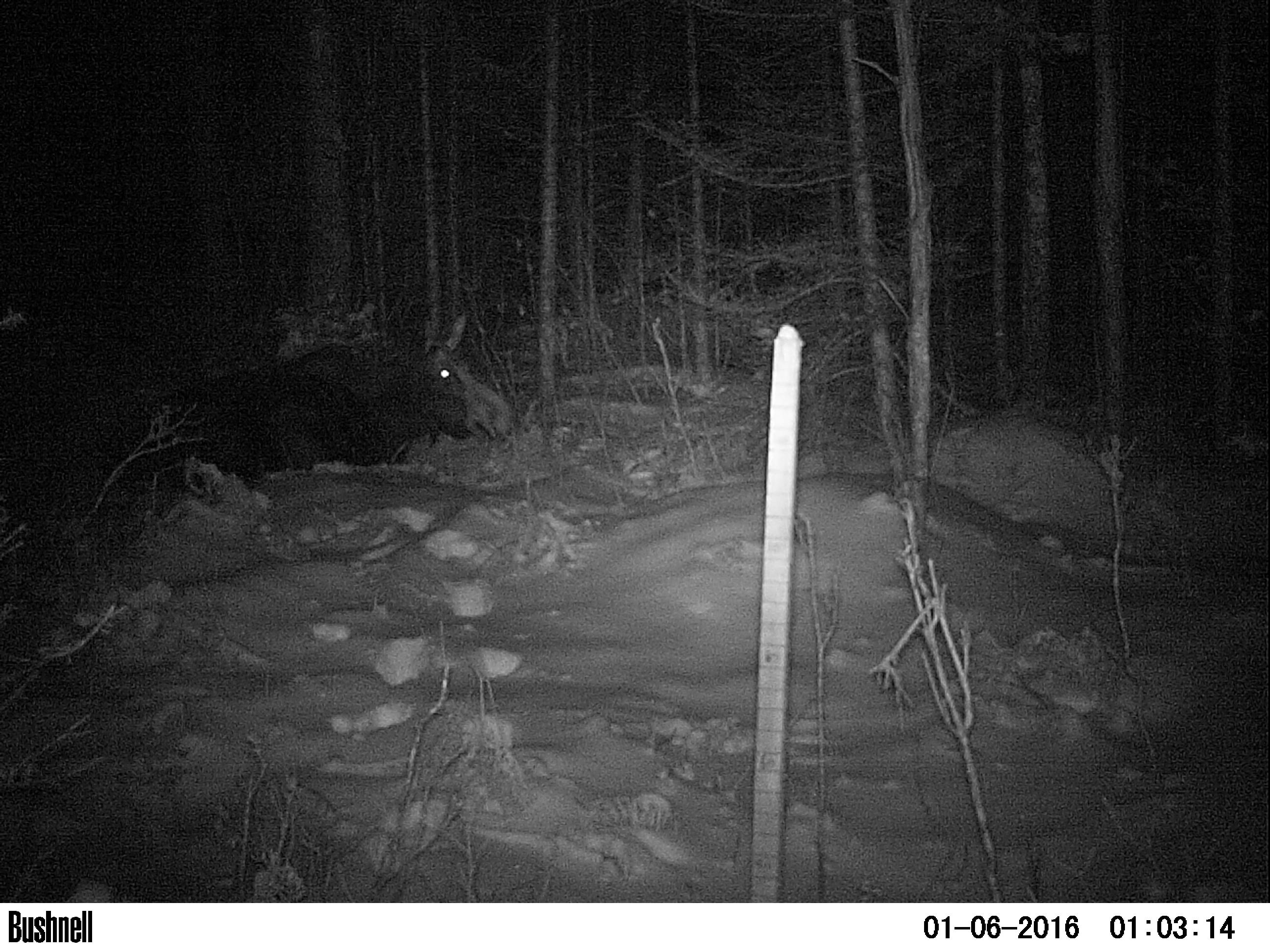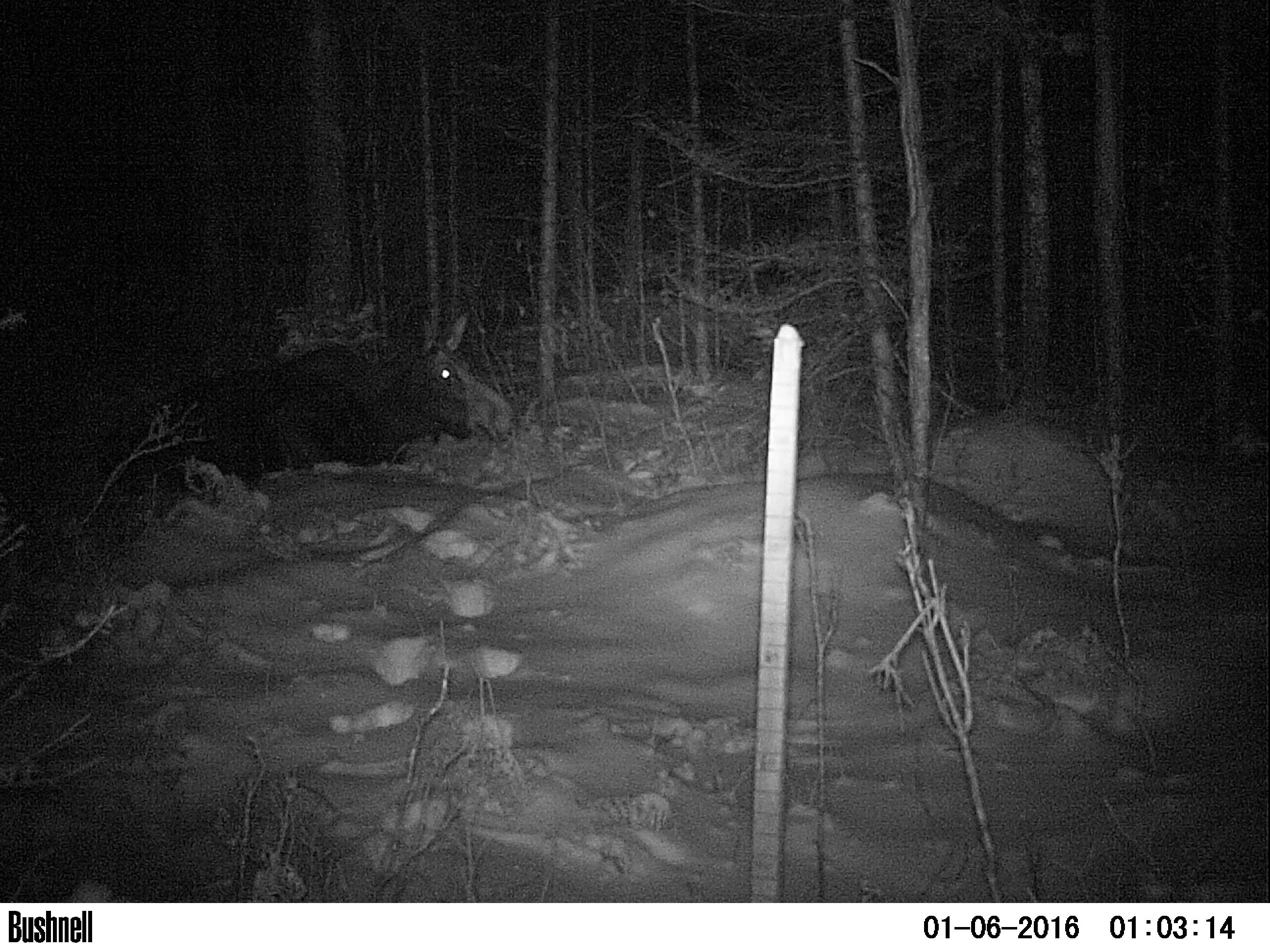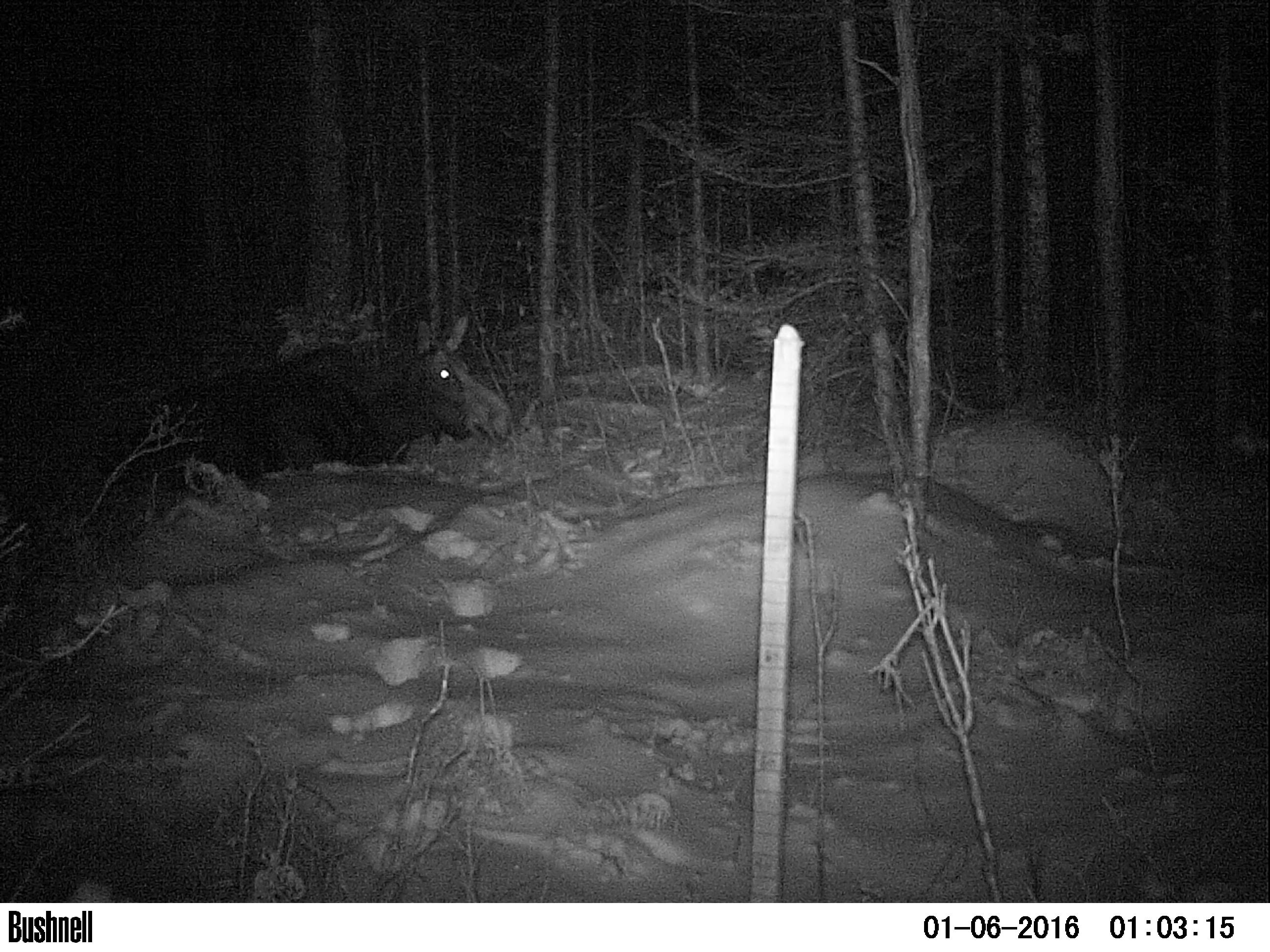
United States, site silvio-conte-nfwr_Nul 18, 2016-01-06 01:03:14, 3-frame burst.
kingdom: Animalia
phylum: Chordata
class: Mammalia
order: Artiodactyla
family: Cervidae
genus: Alces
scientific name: Alces alces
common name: moose